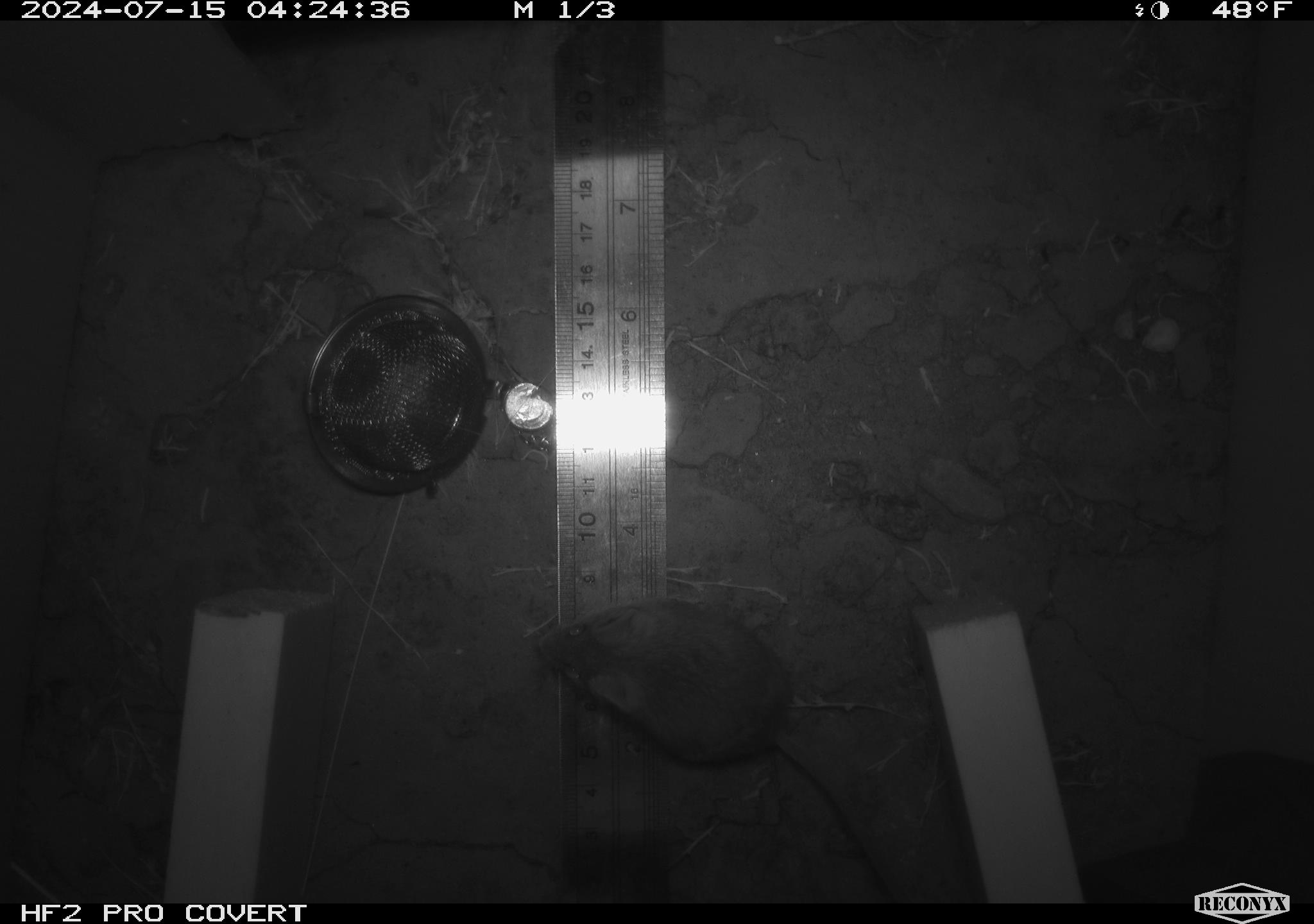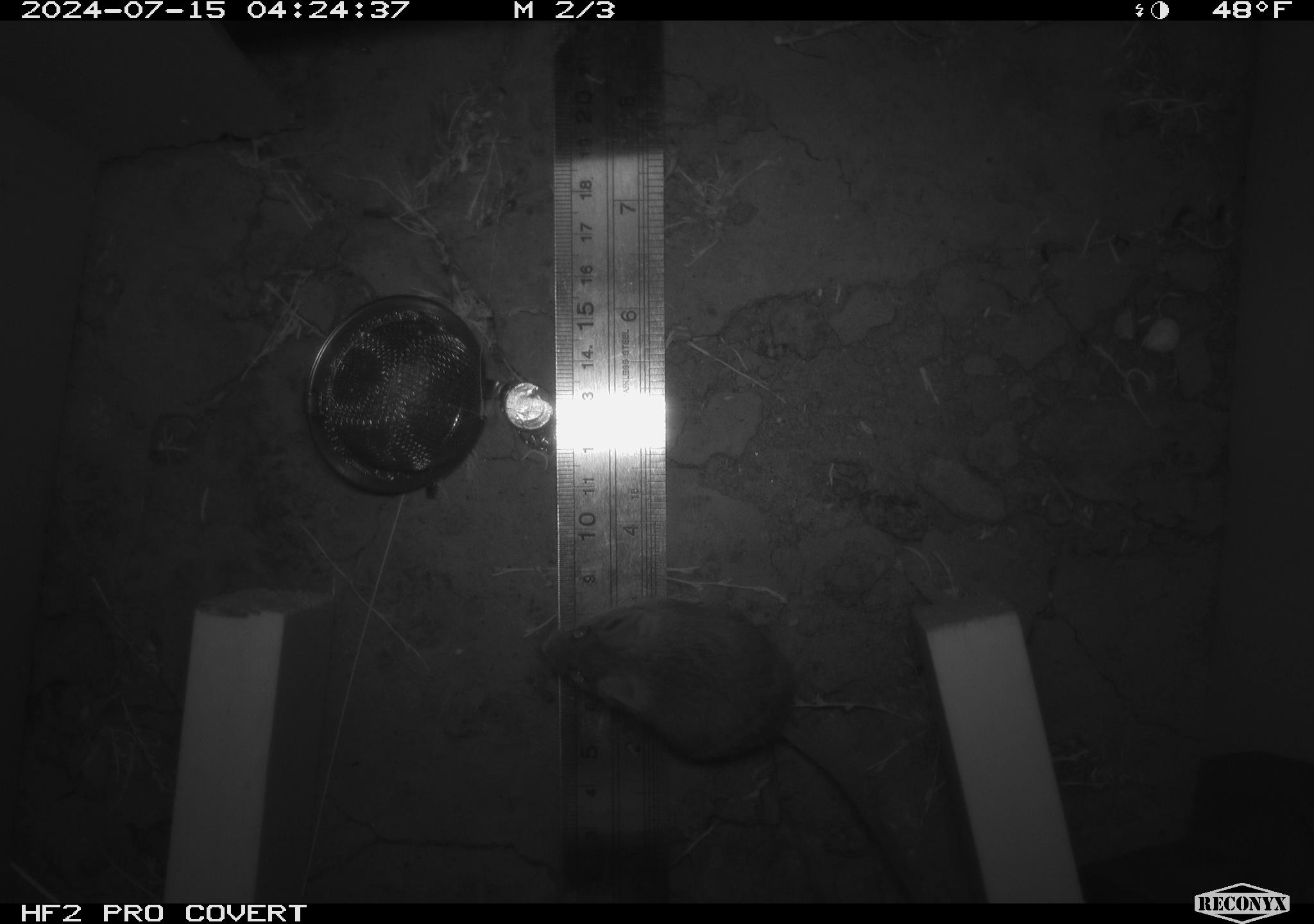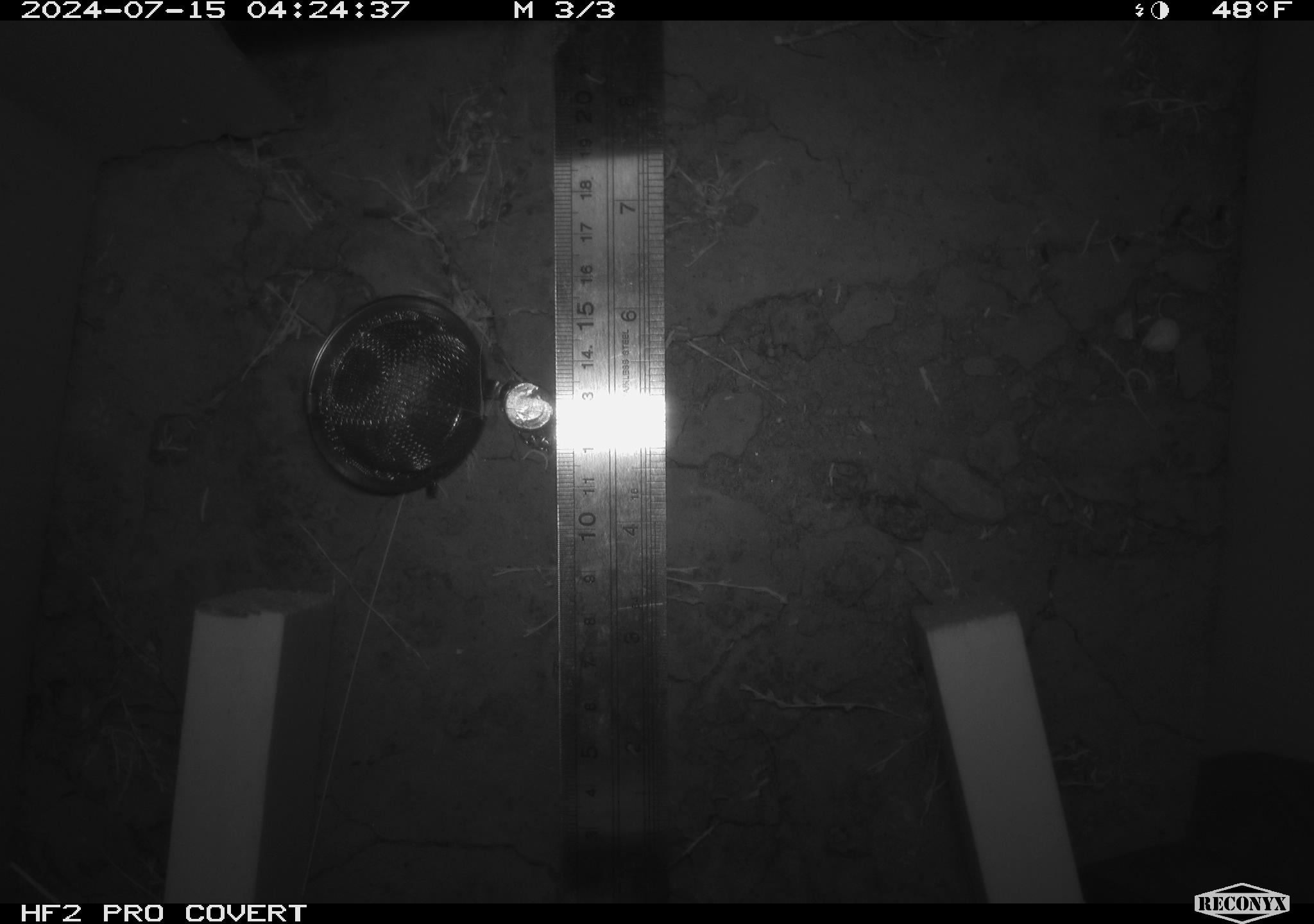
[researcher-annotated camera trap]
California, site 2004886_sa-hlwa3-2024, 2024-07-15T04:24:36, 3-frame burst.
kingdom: Animalia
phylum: Chordata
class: Mammalia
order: Rodentia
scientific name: Rodentia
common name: mouse species